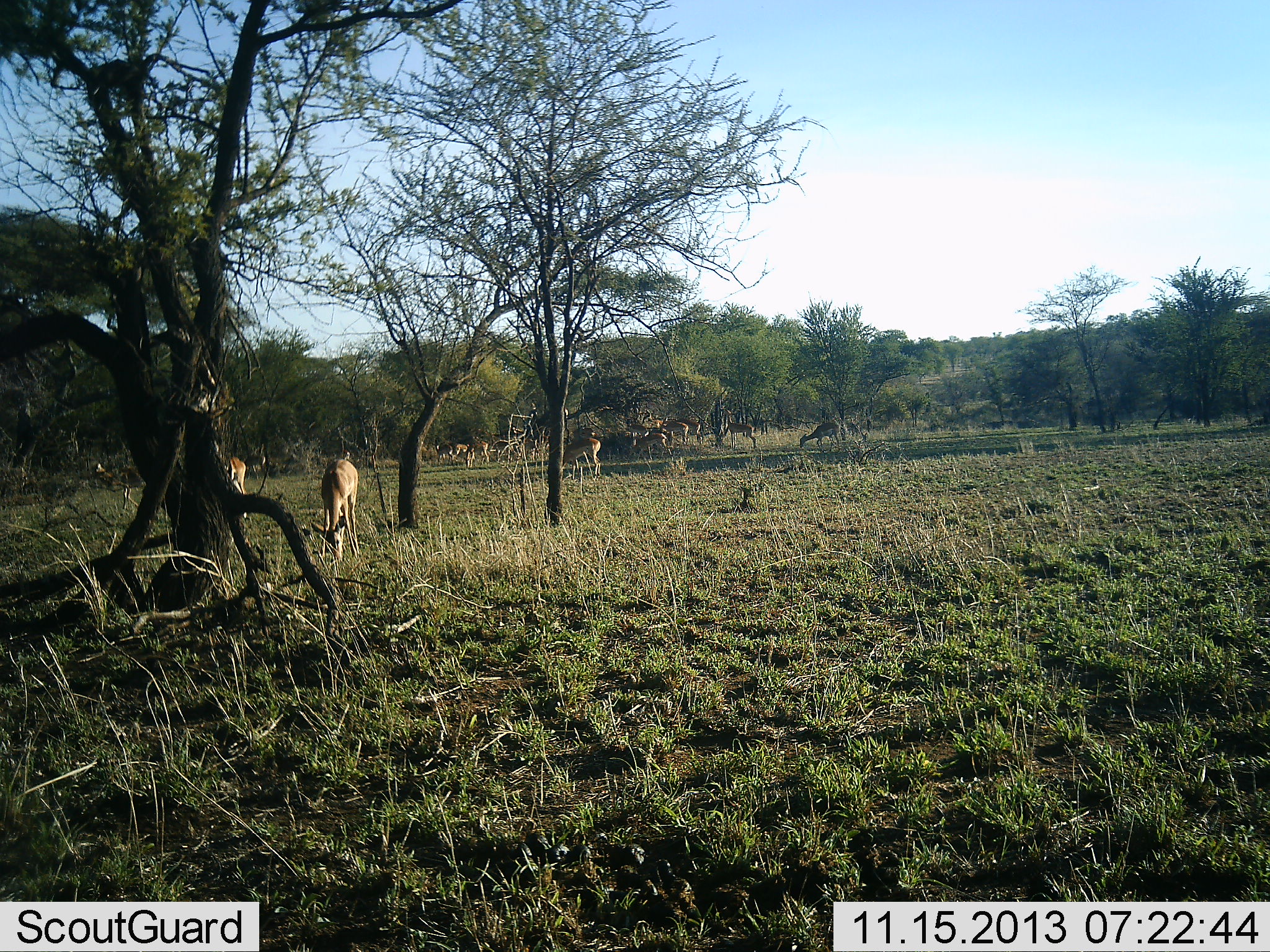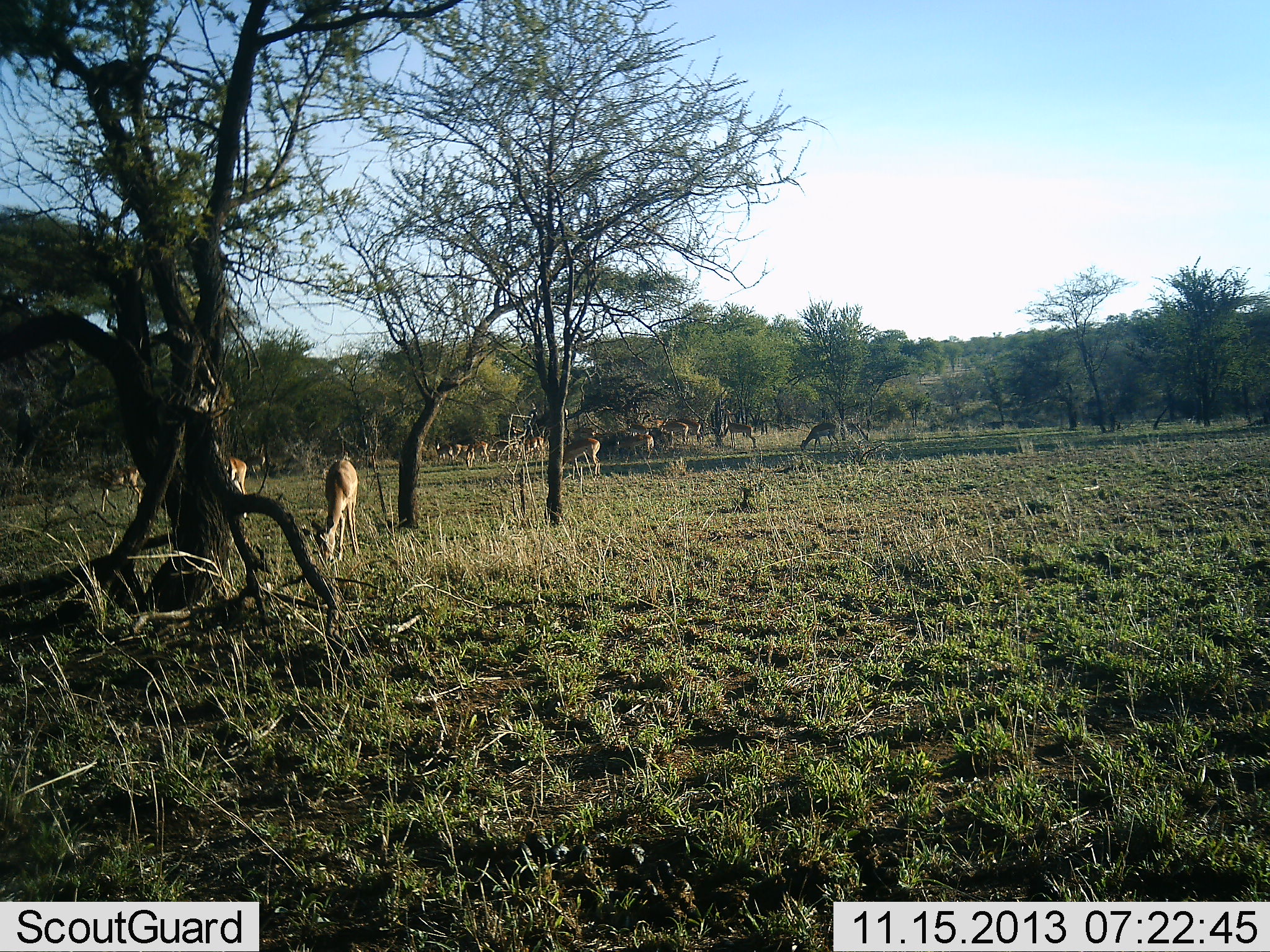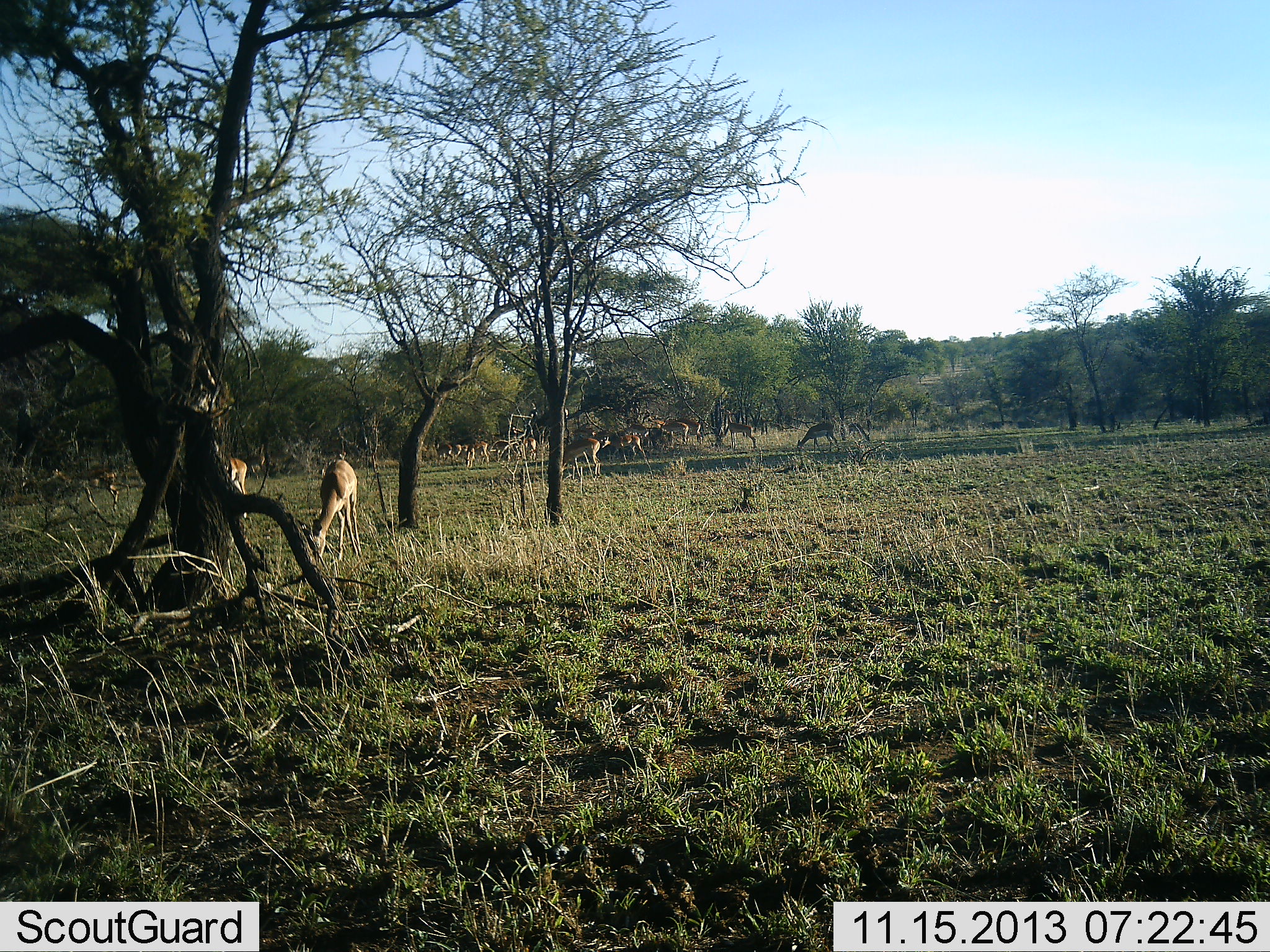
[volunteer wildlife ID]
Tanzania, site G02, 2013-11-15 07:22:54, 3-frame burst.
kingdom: Animalia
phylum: Chordata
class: Mammalia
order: Artiodactyla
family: Bovidae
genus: Nanger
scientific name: Nanger granti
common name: grant's gazelle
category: gazellegrants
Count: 11-50.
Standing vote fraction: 60%.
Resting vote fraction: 0%.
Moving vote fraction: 20%.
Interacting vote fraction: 0%.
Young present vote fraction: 0%.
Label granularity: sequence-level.